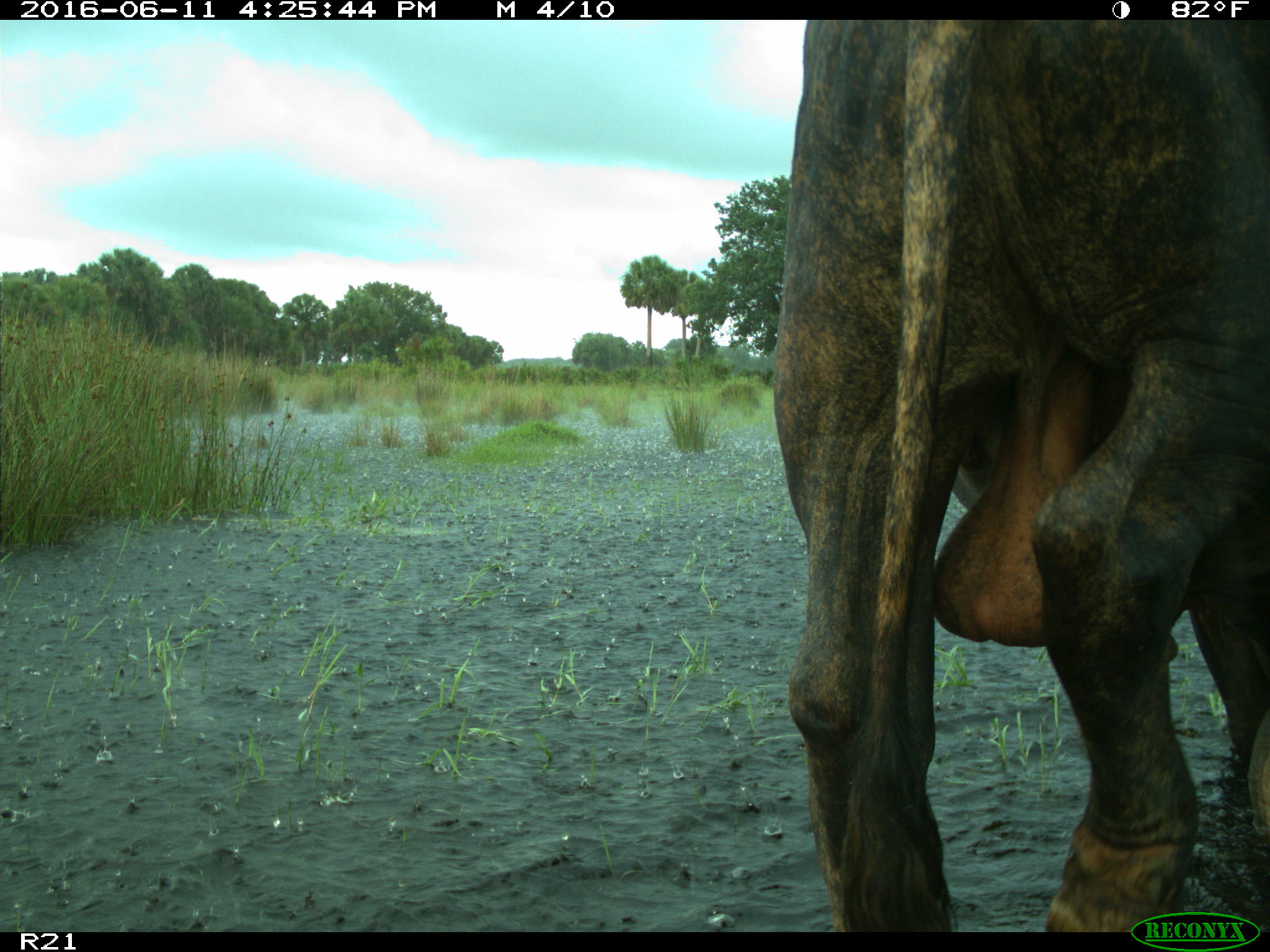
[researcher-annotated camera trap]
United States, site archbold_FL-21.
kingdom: Animalia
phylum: Chordata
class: Mammalia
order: Artiodactyla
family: Bovidae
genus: Bos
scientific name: Bos taurus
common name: domestic cow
Bos taurus (domestic cow).